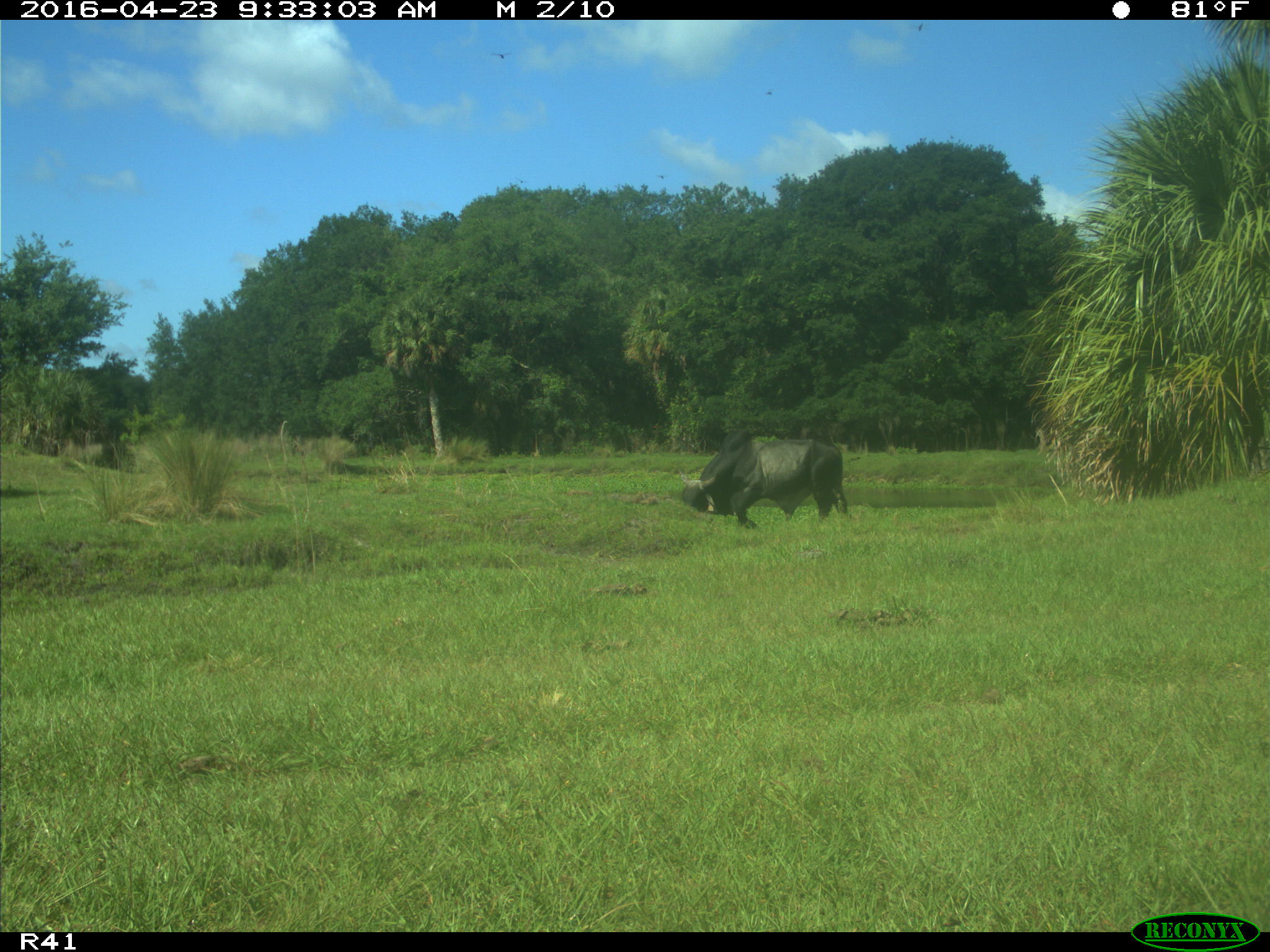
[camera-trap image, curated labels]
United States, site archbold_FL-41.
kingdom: Animalia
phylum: Chordata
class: Mammalia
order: Artiodactyla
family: Bovidae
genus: Bos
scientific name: Bos taurus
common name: domestic cow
Bos taurus (domestic cow).